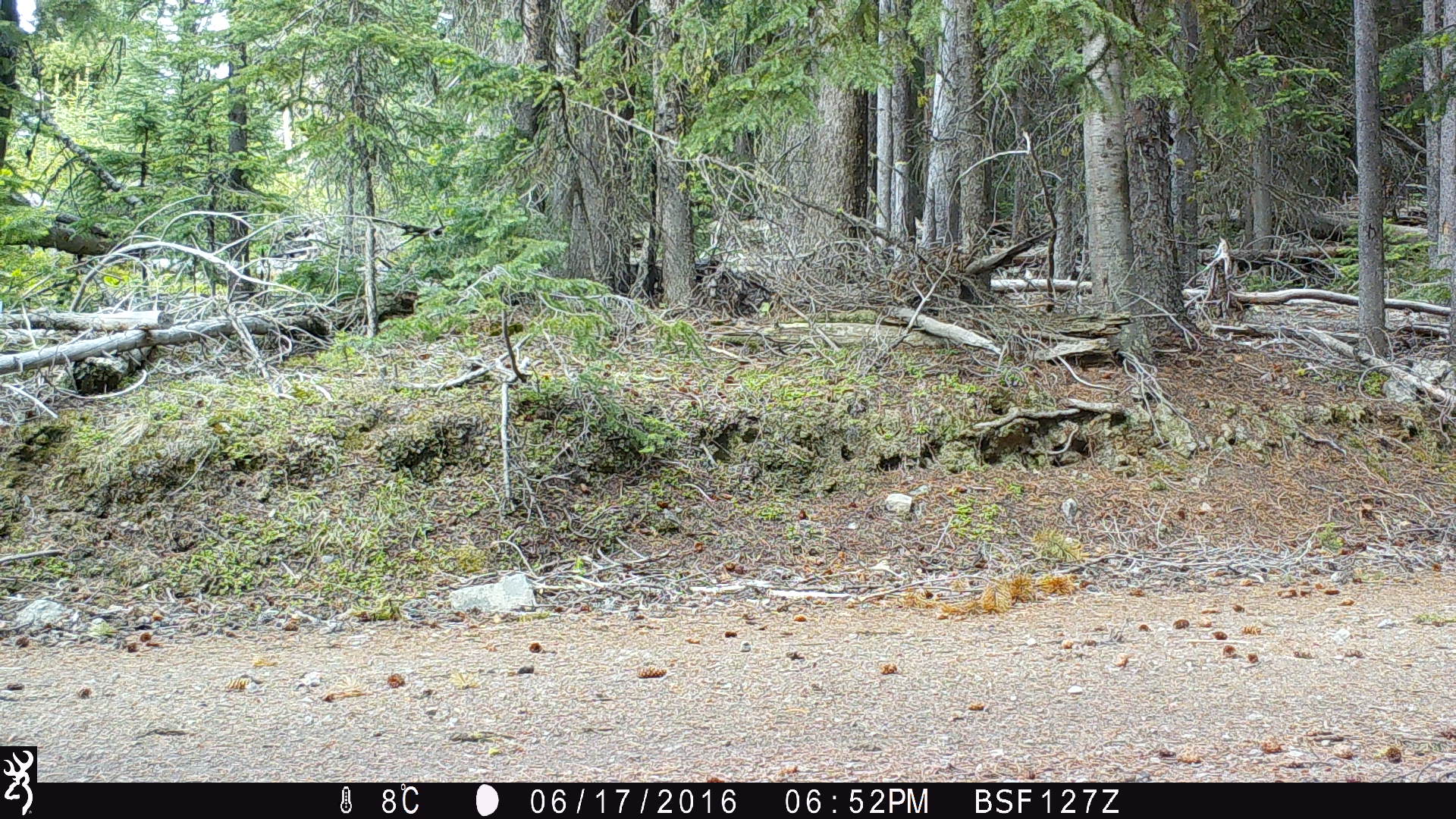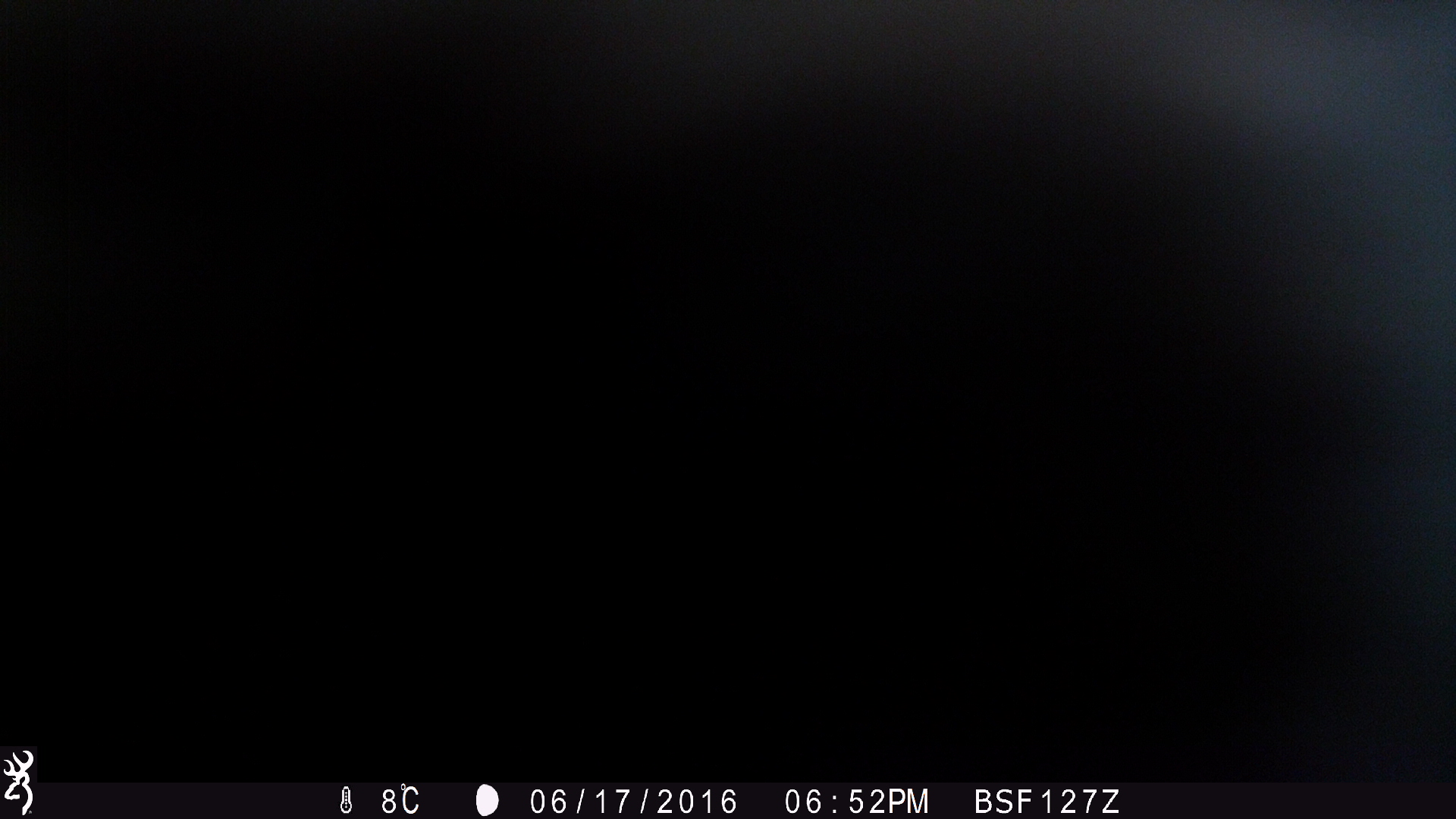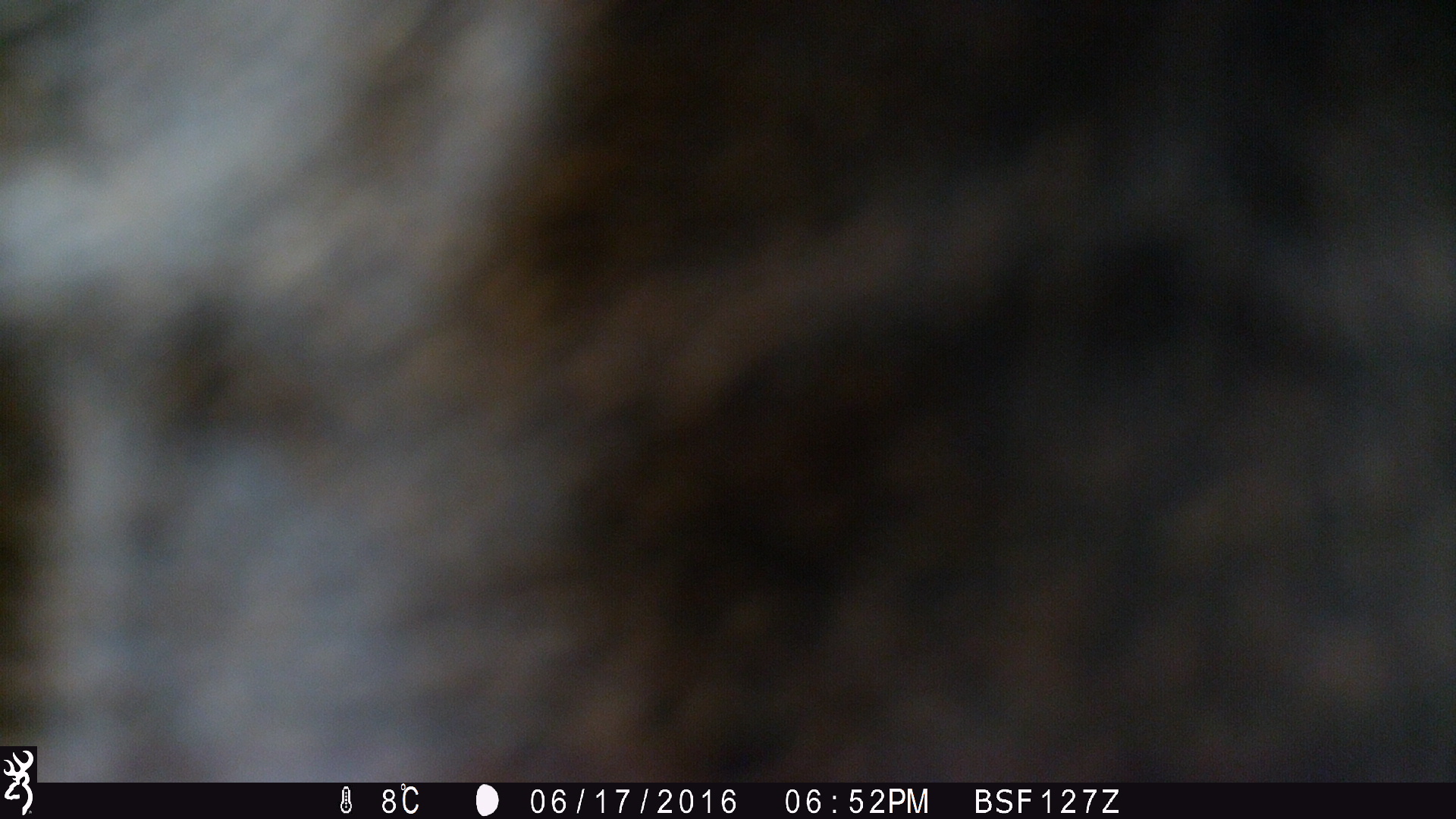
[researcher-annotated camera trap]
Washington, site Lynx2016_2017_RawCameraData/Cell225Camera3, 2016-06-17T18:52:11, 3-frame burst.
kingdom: Animalia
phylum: Chordata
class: Mammalia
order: Artiodactyla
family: Cervidae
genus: Cervus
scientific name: Cervus canadensis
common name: elk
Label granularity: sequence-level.